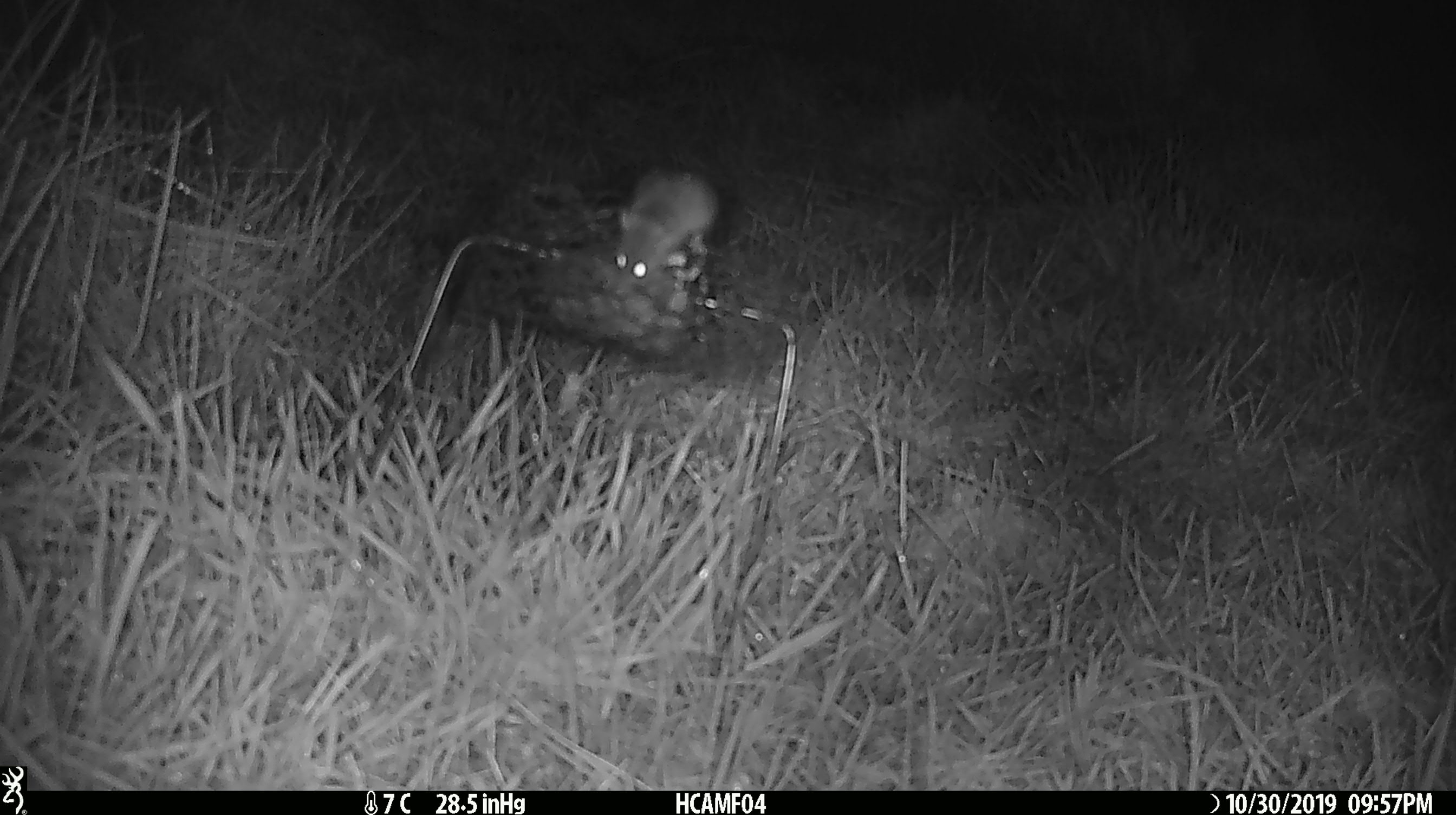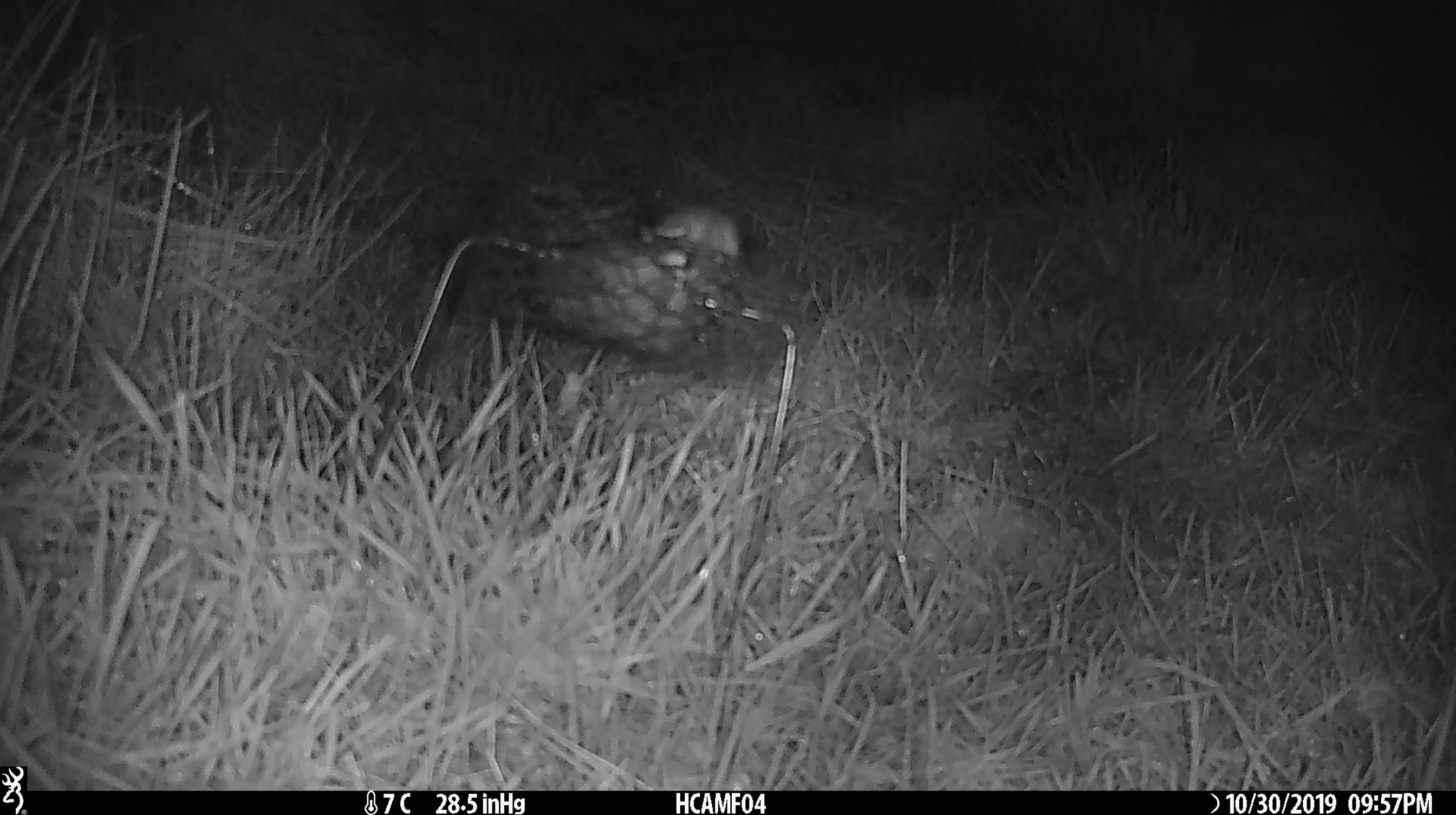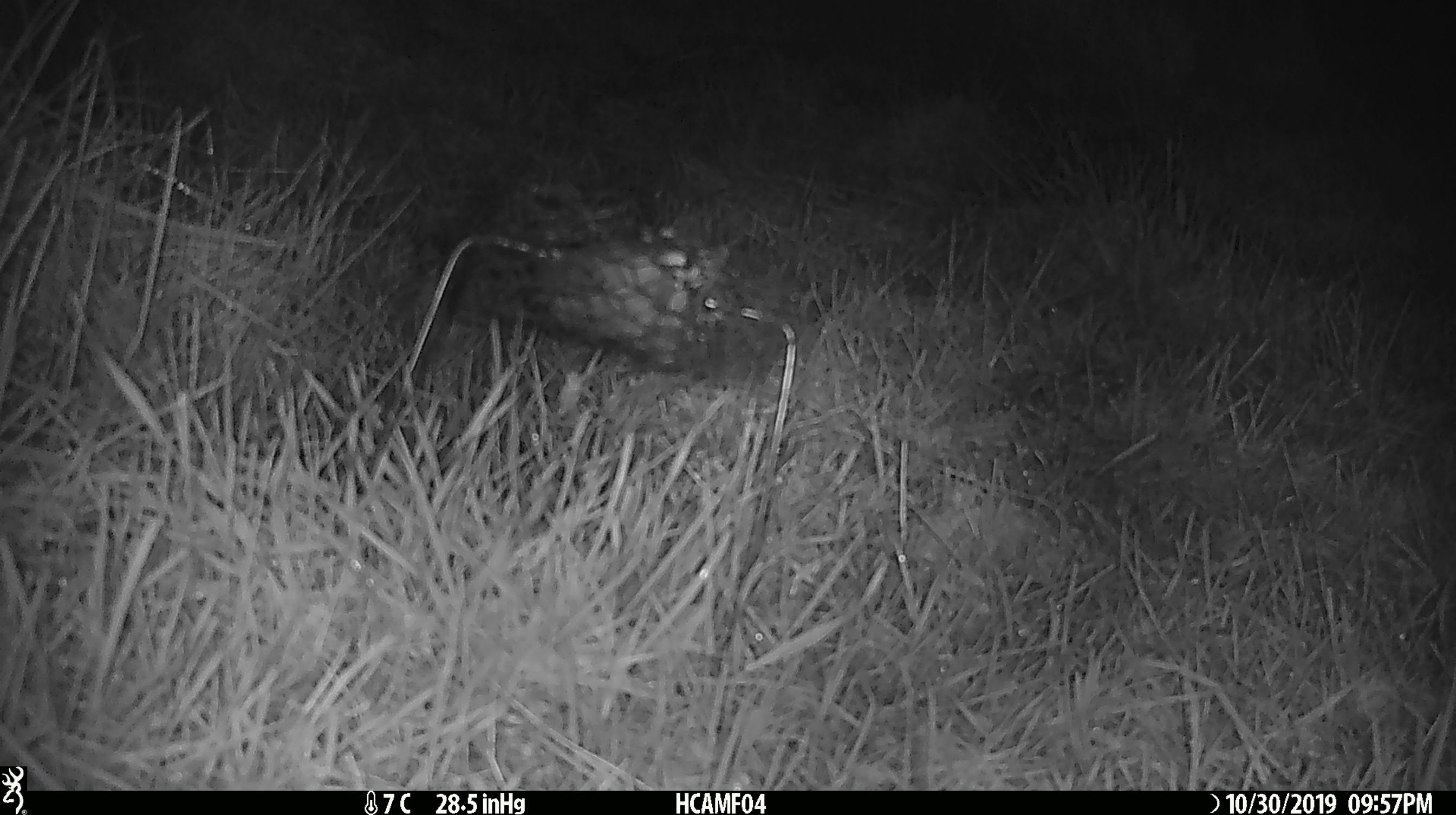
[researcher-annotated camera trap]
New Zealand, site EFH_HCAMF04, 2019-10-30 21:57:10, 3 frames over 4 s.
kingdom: Animalia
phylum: Chordata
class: Mammalia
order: Rodentia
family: Muridae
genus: Mus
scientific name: Mus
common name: mouse